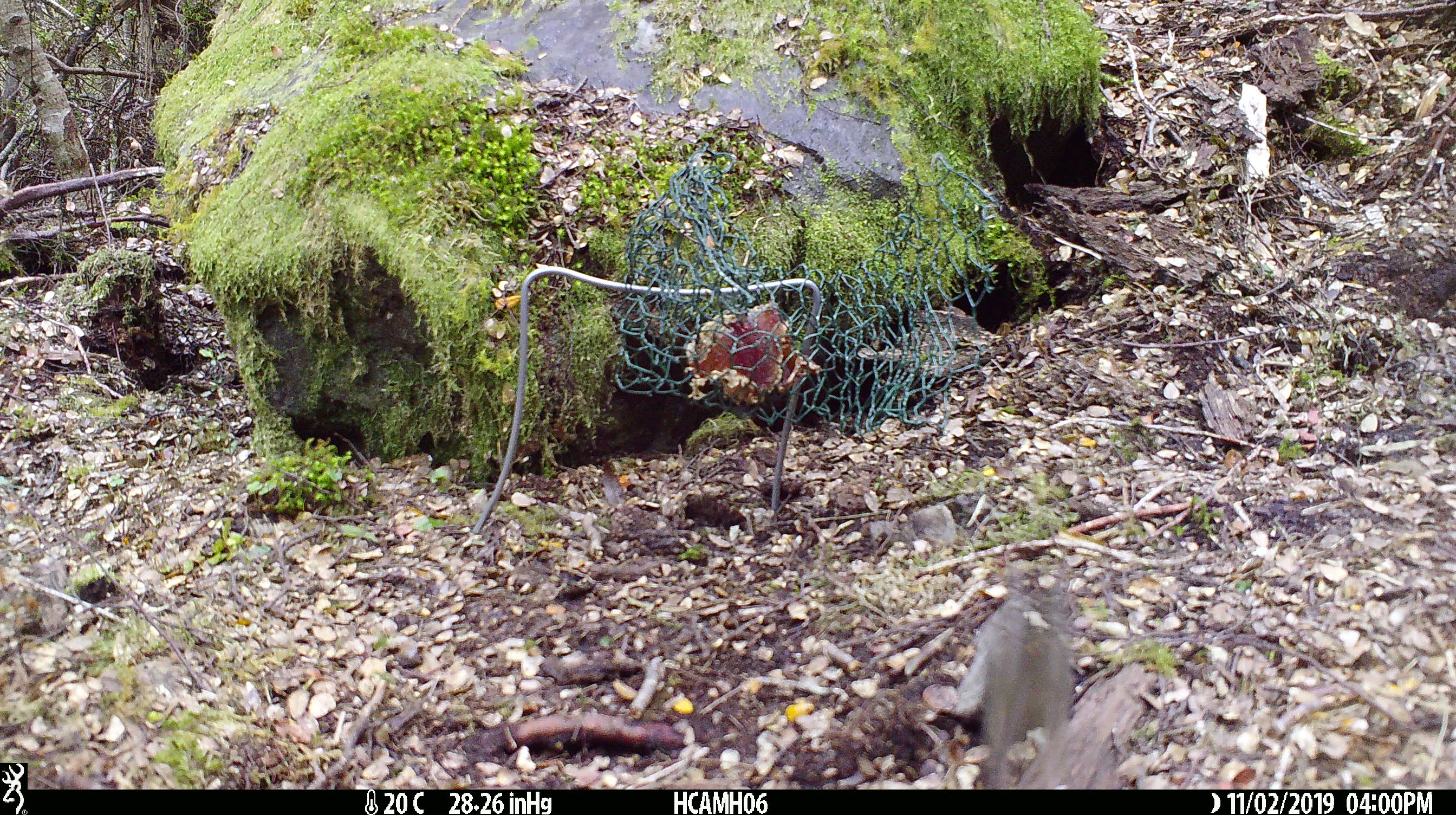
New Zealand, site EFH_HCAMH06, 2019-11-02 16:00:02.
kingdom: Animalia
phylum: Chordata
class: Mammalia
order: Rodentia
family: Muridae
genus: Mus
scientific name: Mus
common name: mouse